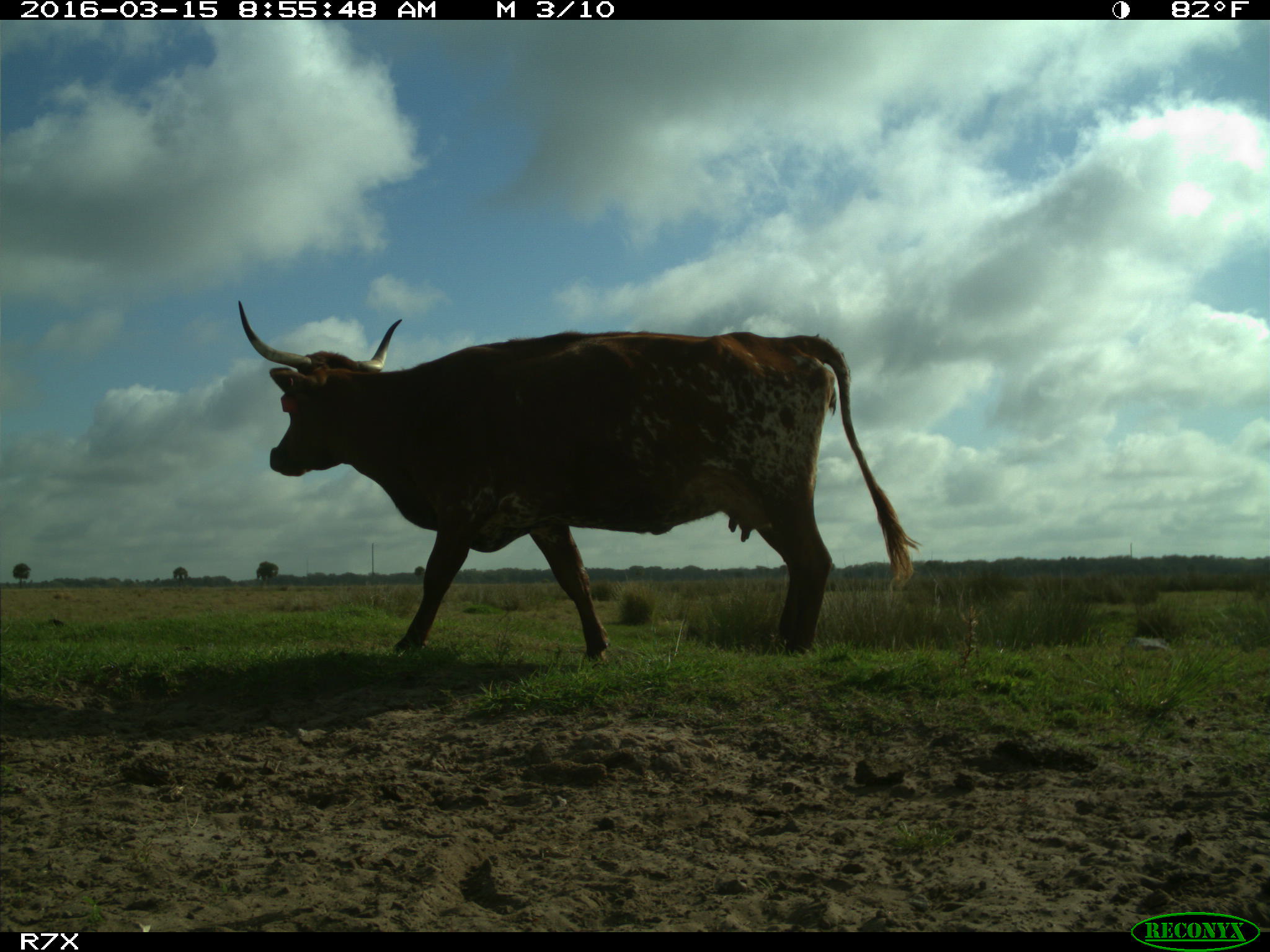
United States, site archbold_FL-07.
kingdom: Animalia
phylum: Chordata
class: Mammalia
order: Artiodactyla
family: Bovidae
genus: Bos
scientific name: Bos taurus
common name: domestic cow